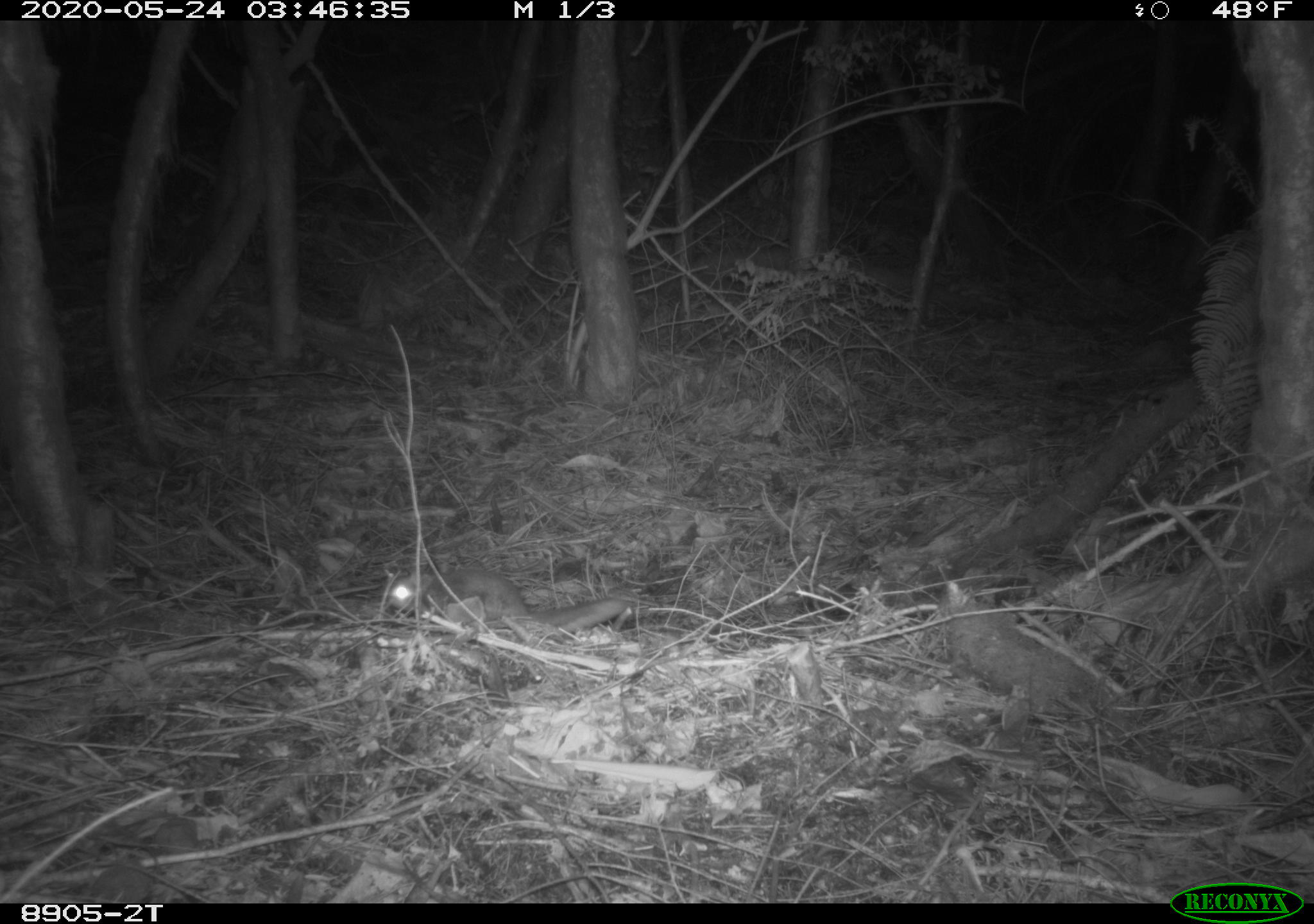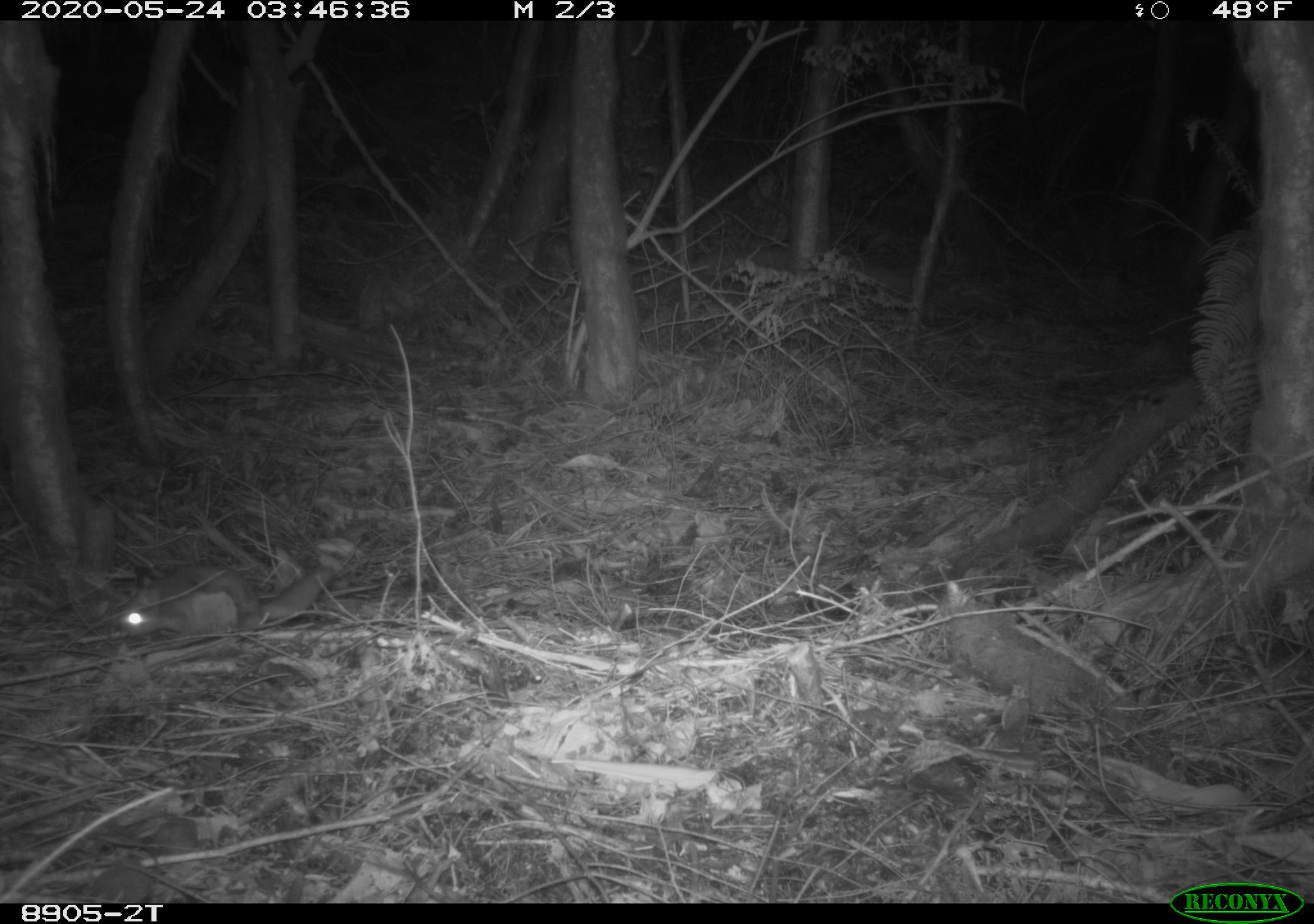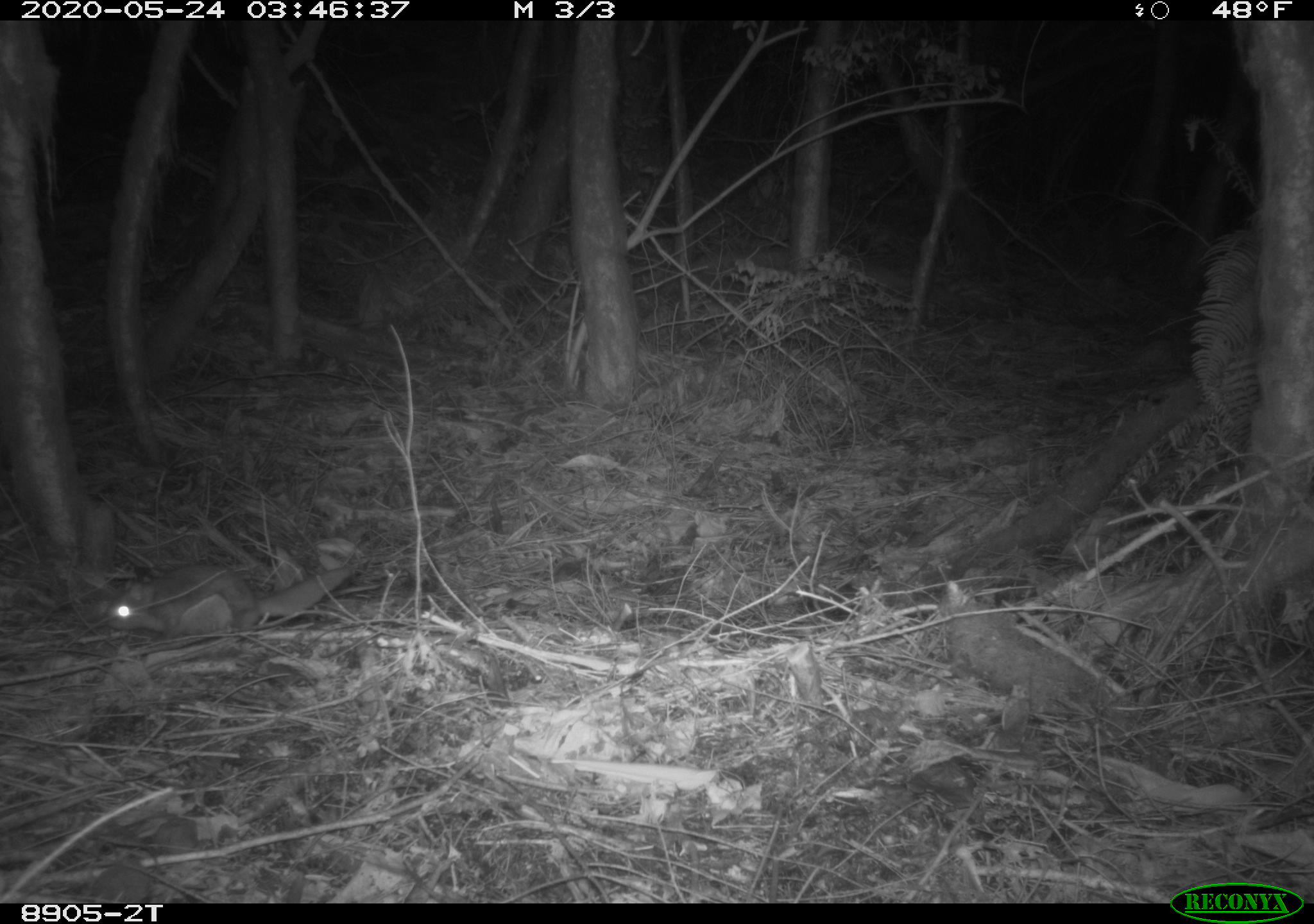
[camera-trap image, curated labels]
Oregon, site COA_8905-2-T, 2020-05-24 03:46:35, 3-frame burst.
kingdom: Animalia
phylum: Chordata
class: Mammalia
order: Rodentia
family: Sciuridae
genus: Glaucomys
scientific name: Glaucomys oregonensis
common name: humboldt's flying squirrel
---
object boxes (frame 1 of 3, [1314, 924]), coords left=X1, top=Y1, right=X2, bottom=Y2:
humboldt's flying squirrel: left=383, top=560, right=635, bottom=652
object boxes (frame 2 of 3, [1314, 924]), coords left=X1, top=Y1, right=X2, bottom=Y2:
humboldt's flying squirrel: left=109, top=539, right=349, bottom=649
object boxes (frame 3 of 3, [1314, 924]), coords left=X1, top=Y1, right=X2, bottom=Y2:
humboldt's flying squirrel: left=95, top=545, right=376, bottom=649